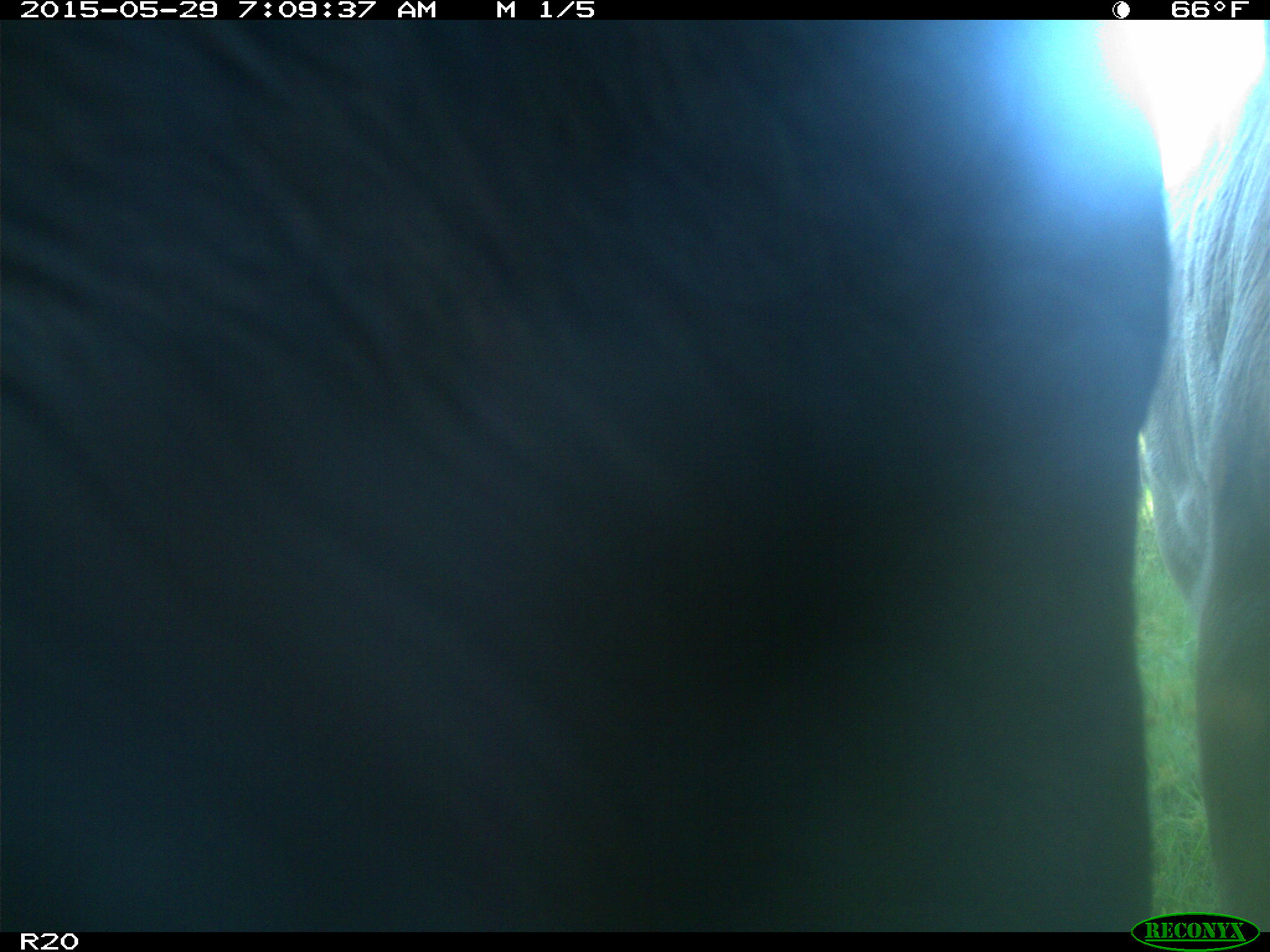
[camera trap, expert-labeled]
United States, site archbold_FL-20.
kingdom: Animalia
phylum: Chordata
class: Mammalia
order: Artiodactyla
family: Bovidae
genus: Bos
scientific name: Bos taurus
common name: domestic cow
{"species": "Bos taurus (domestic cow)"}